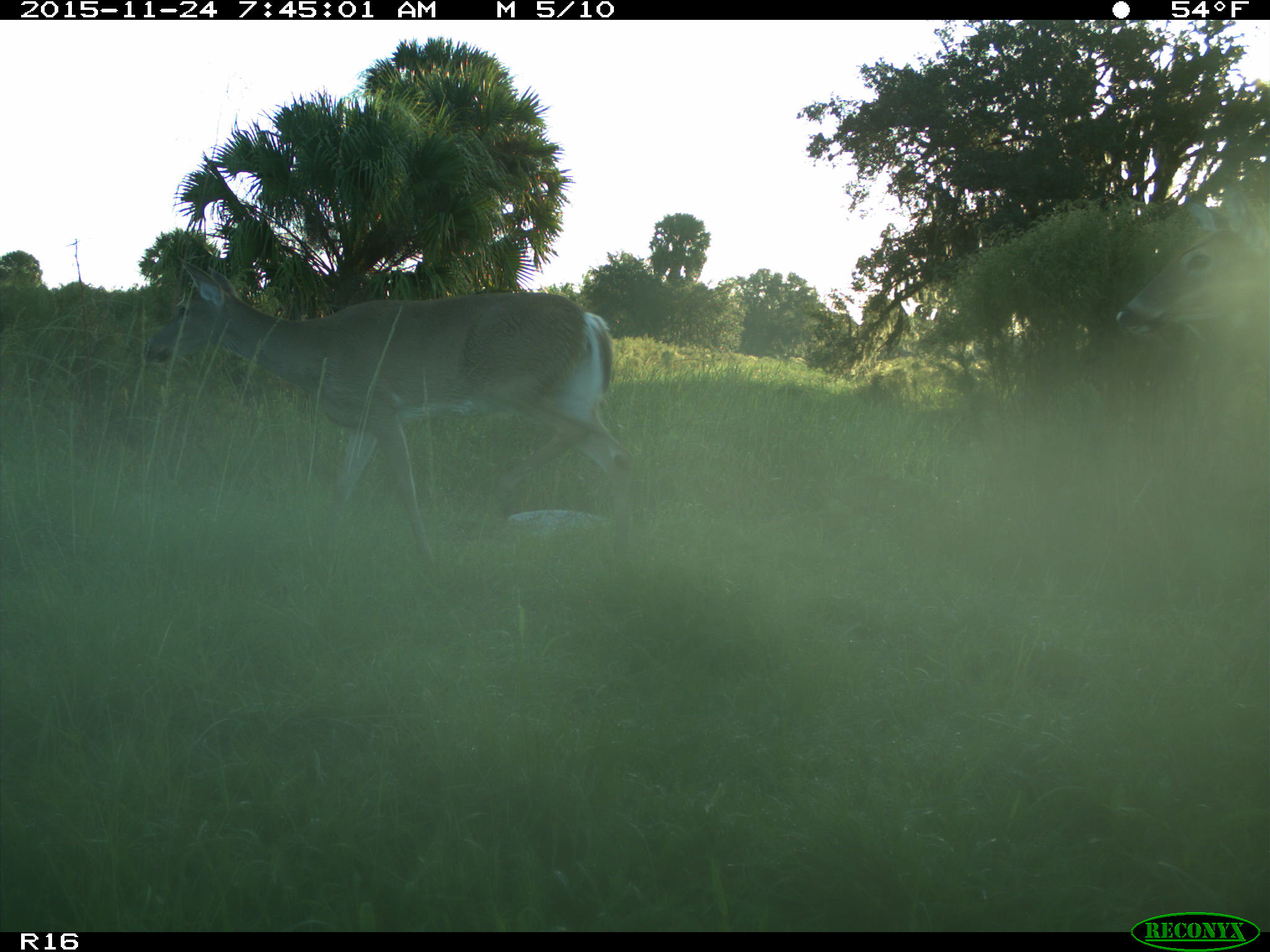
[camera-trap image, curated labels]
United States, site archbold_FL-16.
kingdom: Animalia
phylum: Chordata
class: Mammalia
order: Artiodactyla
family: Cervidae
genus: Odocoileus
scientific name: Odocoileus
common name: deer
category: unidentified deer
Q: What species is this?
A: Unidentified deer (deer) (Odocoileus).